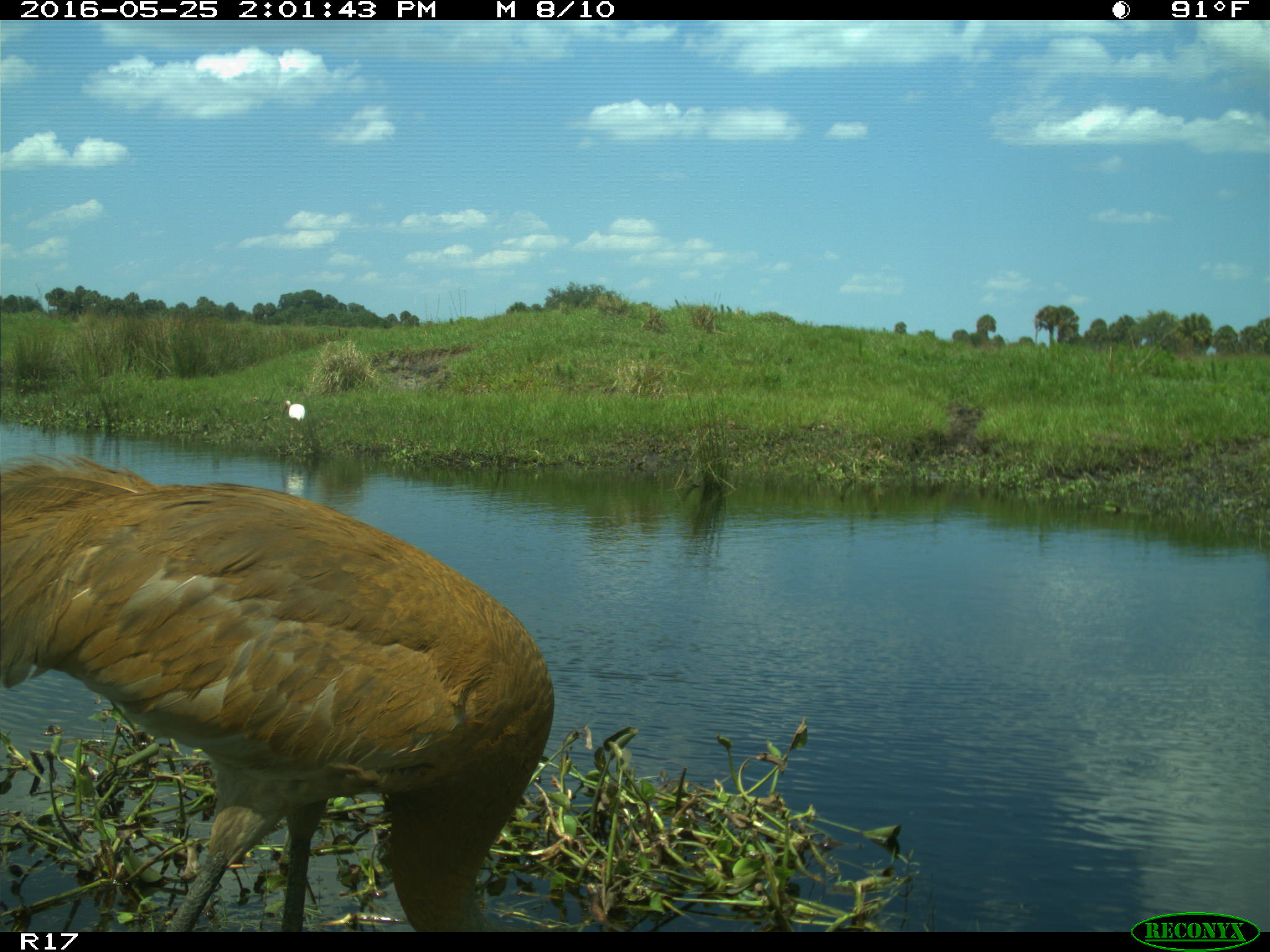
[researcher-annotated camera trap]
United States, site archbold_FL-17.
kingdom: Animalia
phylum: Chordata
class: Aves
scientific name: Aves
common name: birds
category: unidentified bird